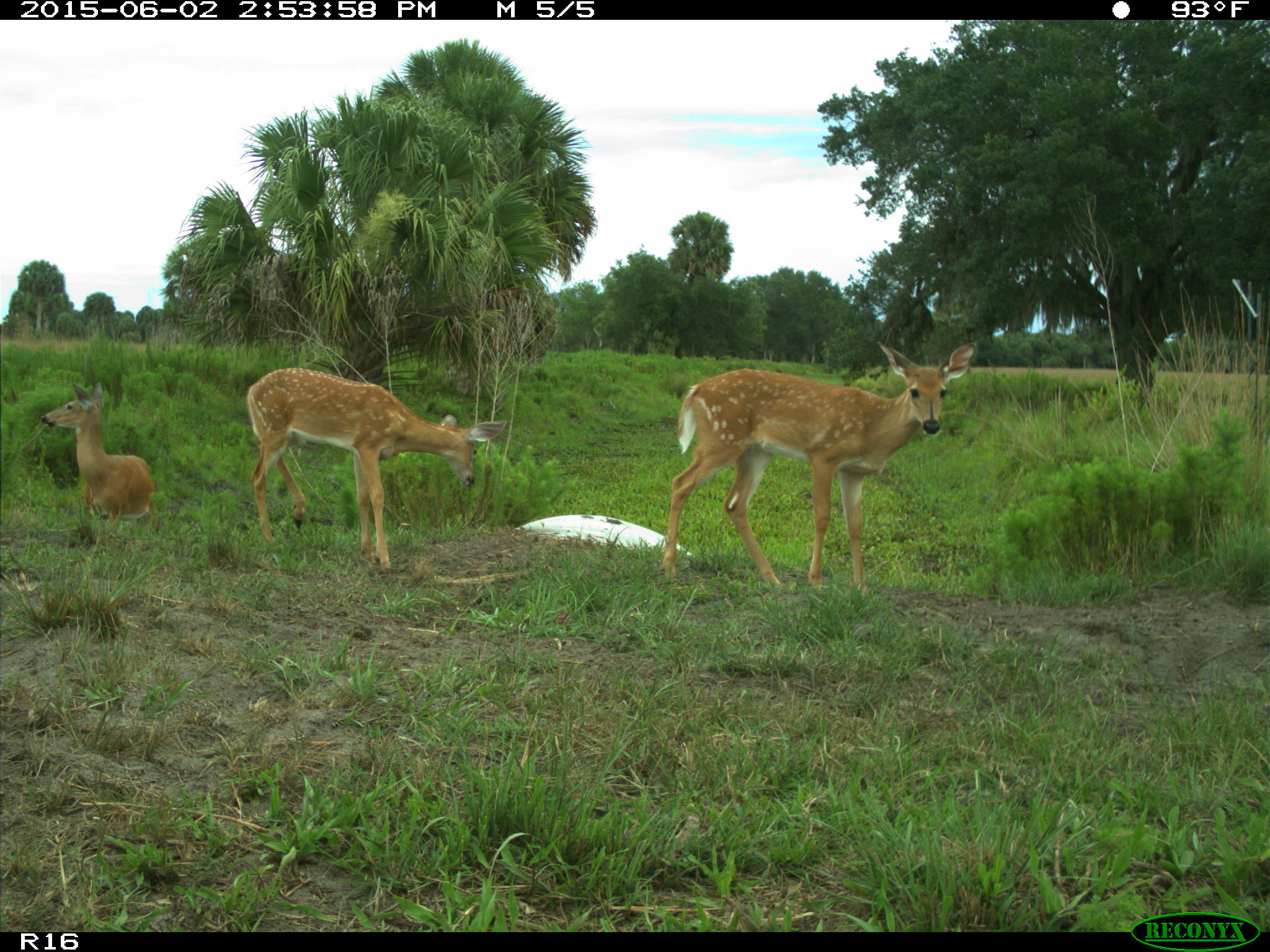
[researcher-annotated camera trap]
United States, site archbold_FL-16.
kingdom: Animalia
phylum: Chordata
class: Mammalia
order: Artiodactyla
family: Cervidae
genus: Odocoileus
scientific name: Odocoileus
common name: deer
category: unidentified deer